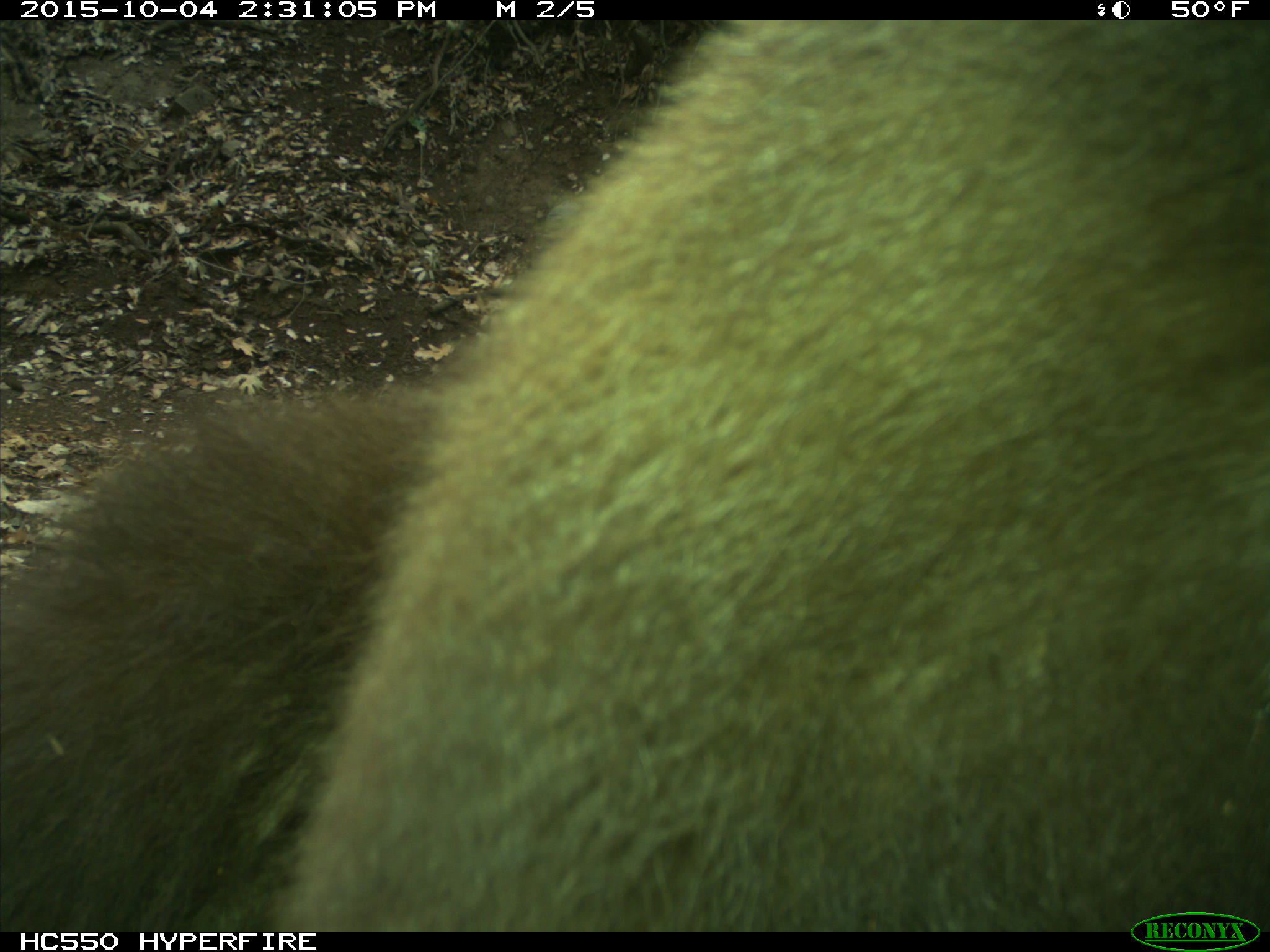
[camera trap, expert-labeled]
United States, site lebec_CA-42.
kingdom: Animalia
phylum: Chordata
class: Mammalia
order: Carnivora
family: Ursidae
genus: Ursus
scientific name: Ursus americanus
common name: american black bear